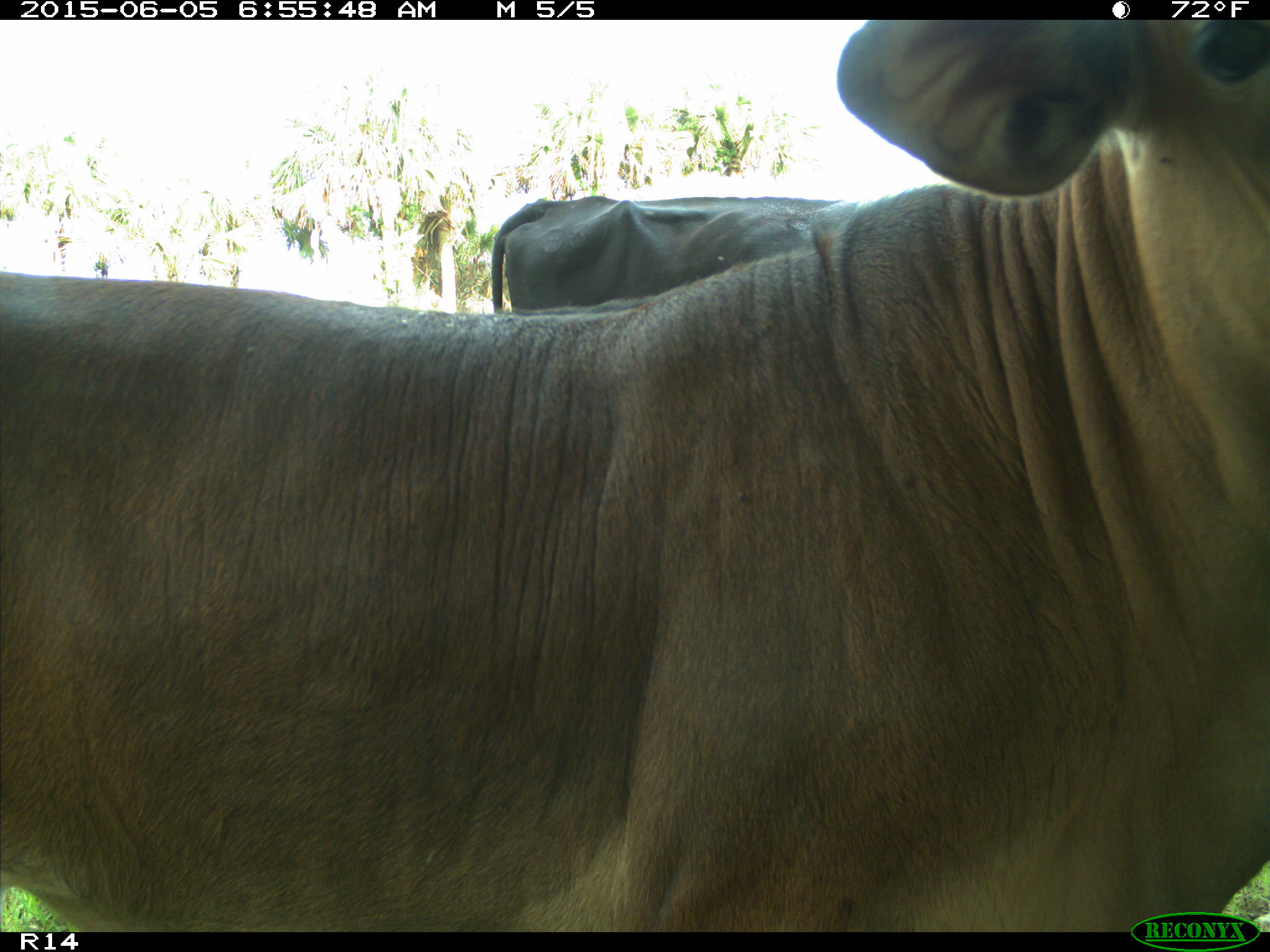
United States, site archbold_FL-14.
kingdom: Animalia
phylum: Chordata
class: Mammalia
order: Artiodactyla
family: Bovidae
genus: Bos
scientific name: Bos taurus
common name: domestic cow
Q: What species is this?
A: Bos taurus (domestic cow).